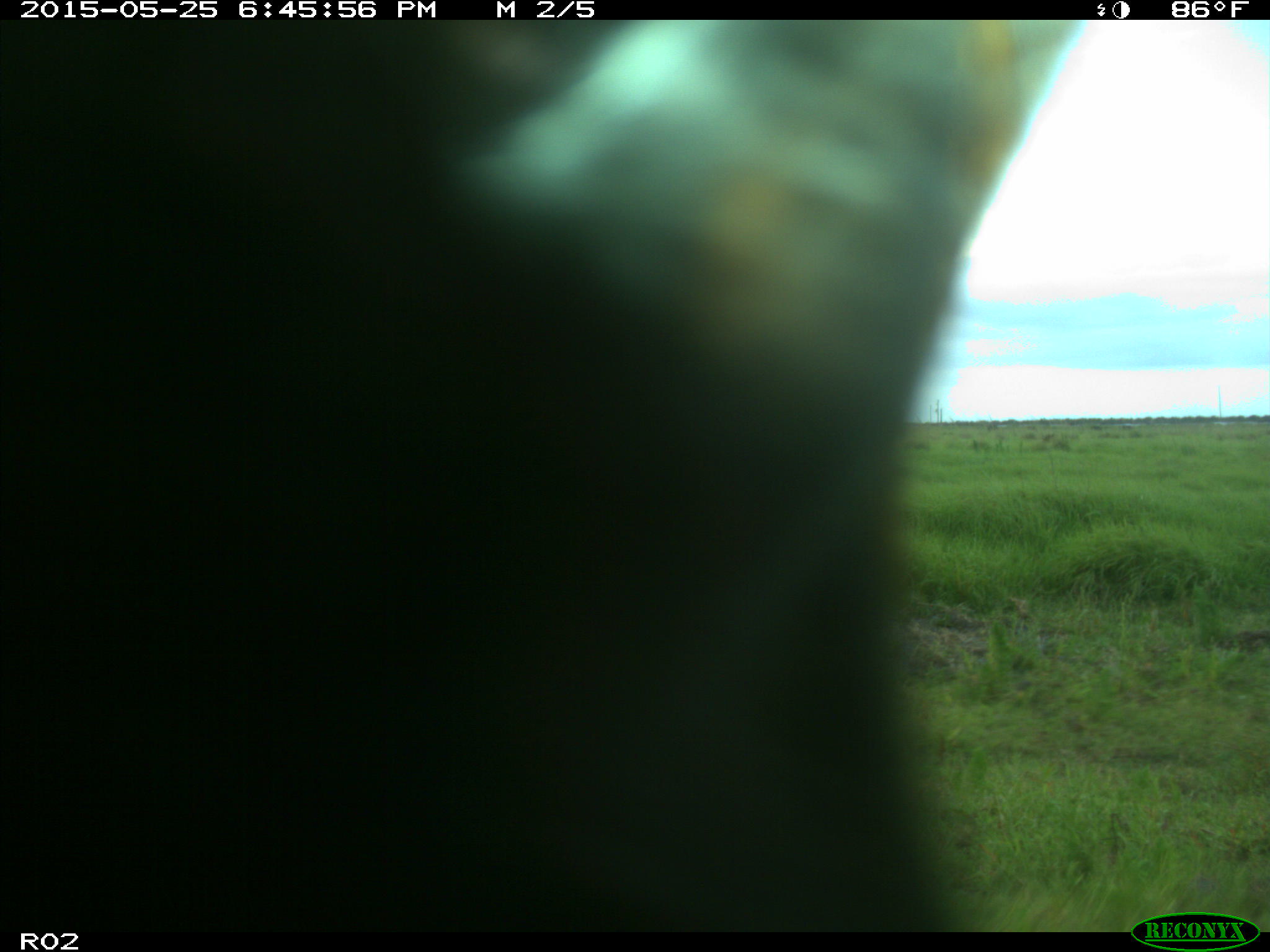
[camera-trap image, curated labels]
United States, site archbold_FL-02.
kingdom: Animalia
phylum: Chordata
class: Mammalia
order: Artiodactyla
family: Bovidae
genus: Bos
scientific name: Bos taurus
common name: domestic cow